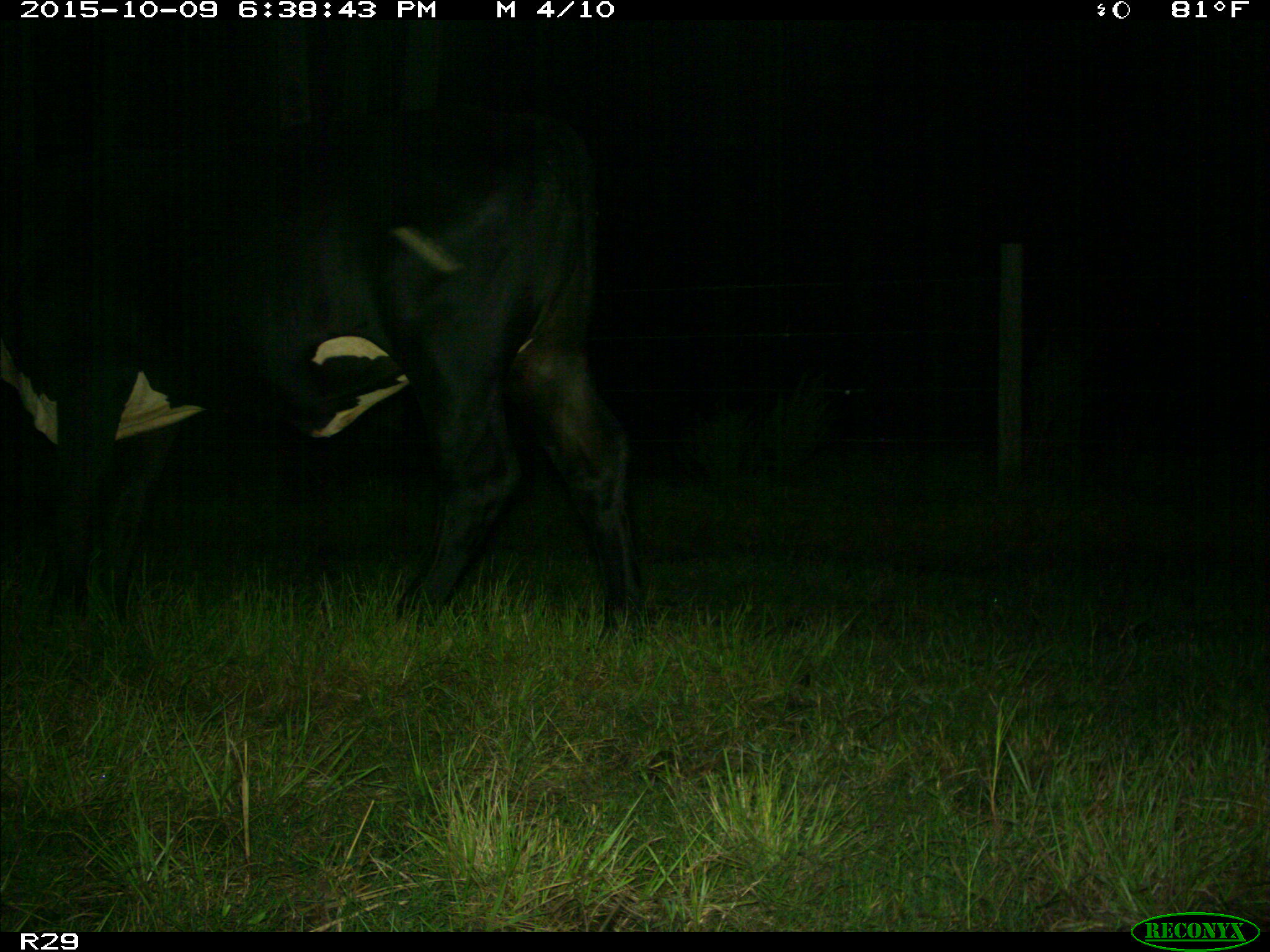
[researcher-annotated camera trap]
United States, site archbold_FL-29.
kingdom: Animalia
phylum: Chordata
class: Mammalia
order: Artiodactyla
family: Bovidae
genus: Bos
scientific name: Bos taurus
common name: domestic cow